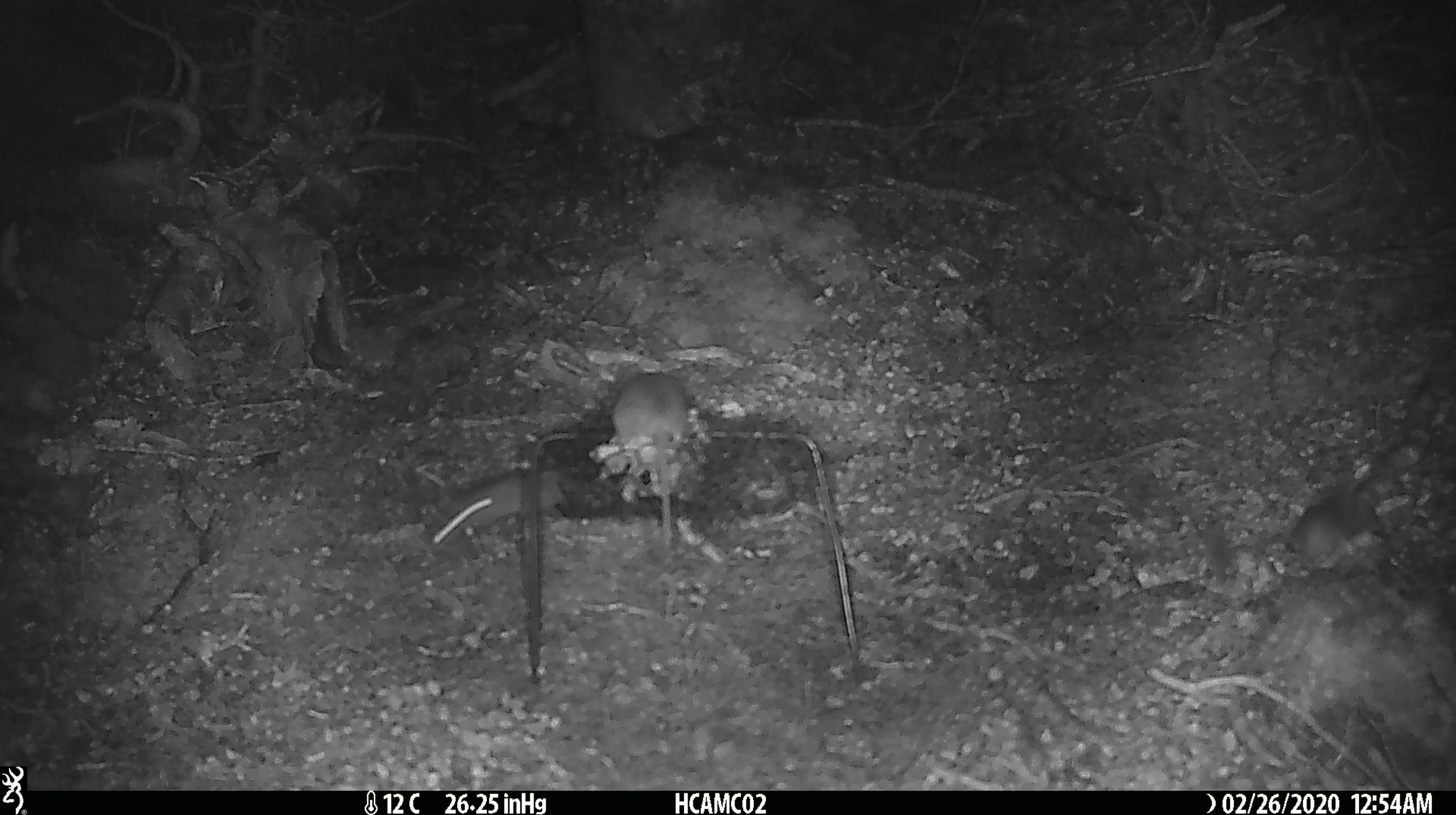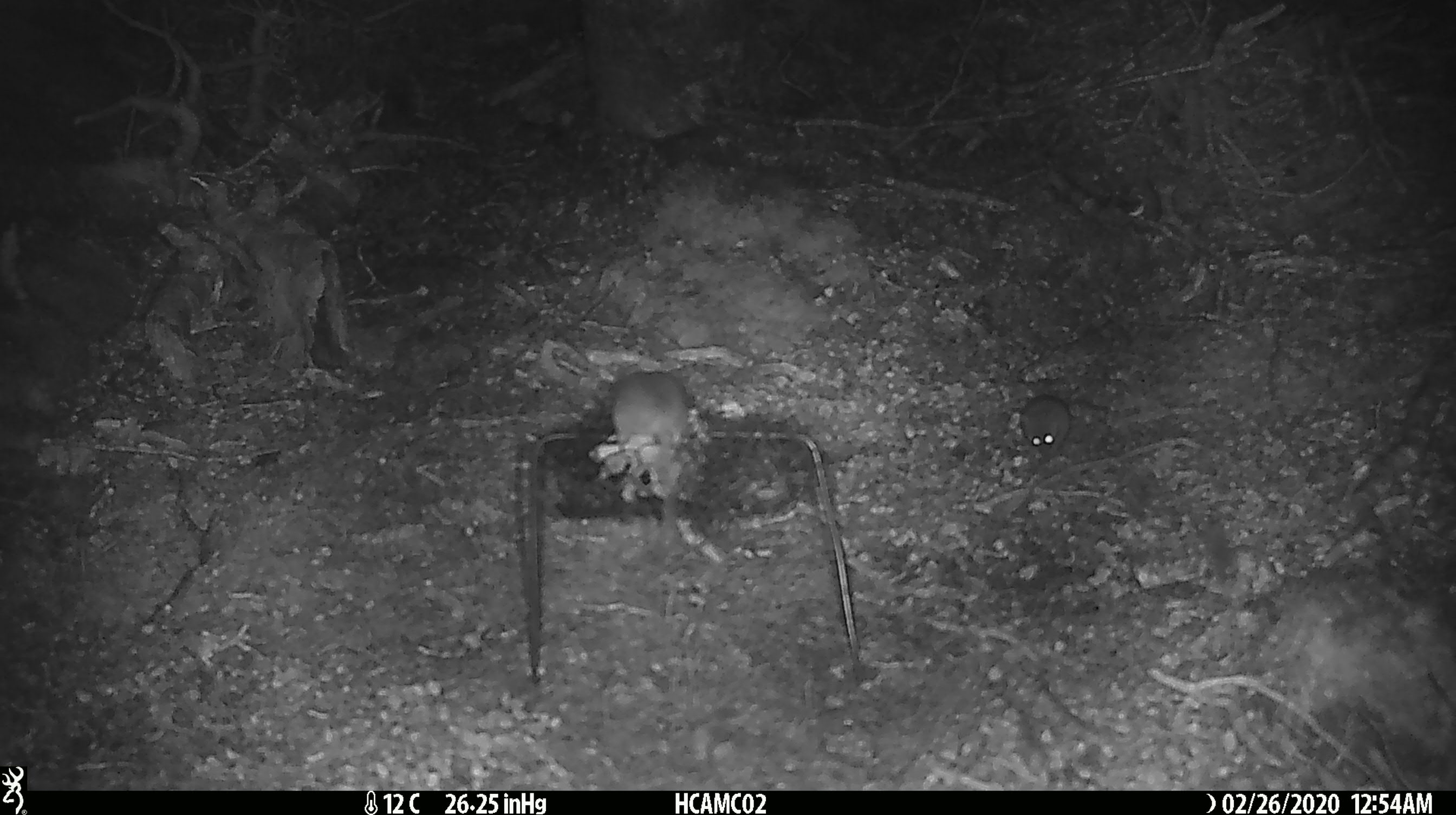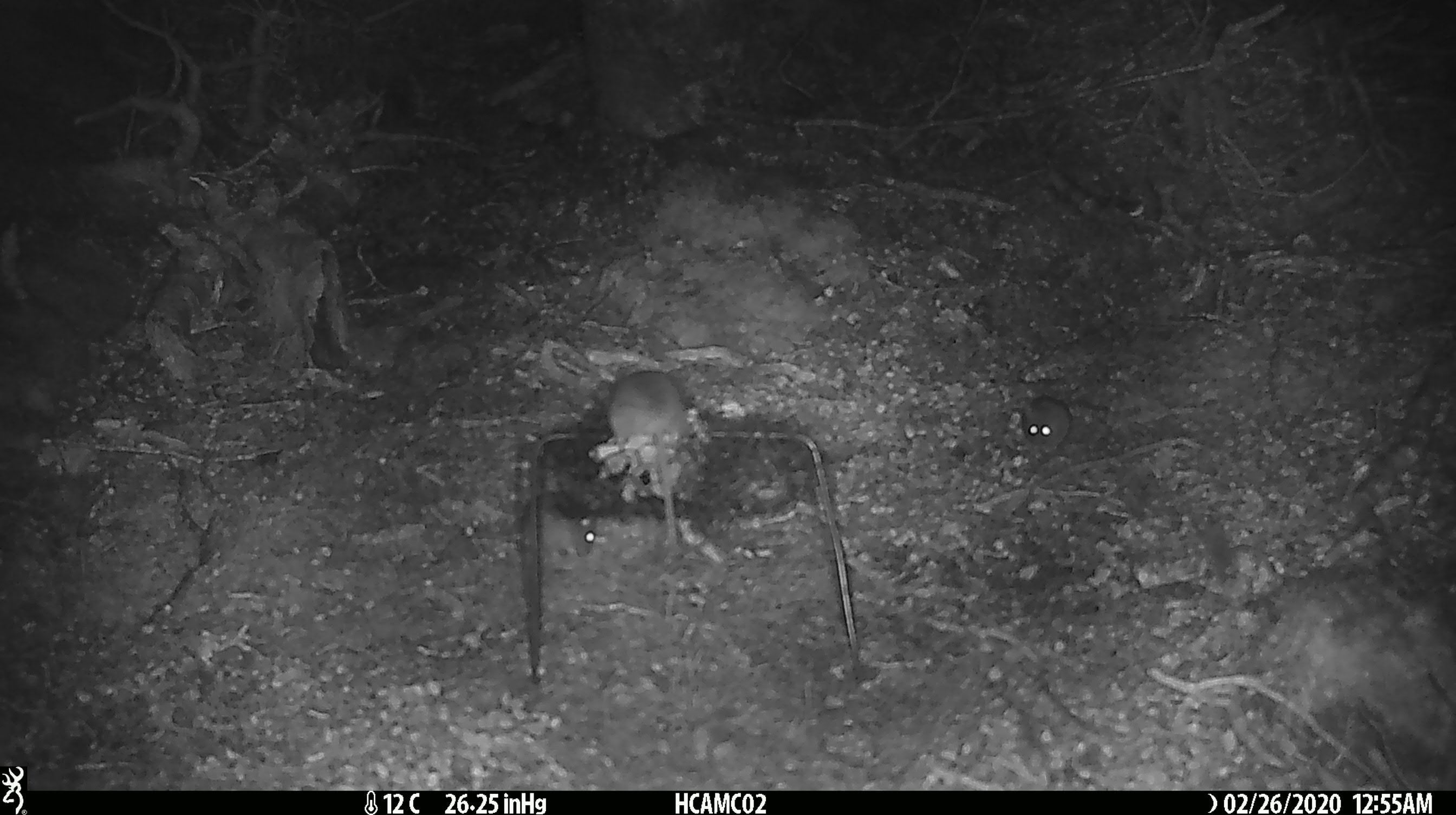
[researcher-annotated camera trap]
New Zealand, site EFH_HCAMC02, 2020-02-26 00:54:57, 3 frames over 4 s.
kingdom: Animalia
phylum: Chordata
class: Mammalia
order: Rodentia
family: Muridae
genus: Mus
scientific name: Mus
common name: mouse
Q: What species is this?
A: Mouse (Mus).